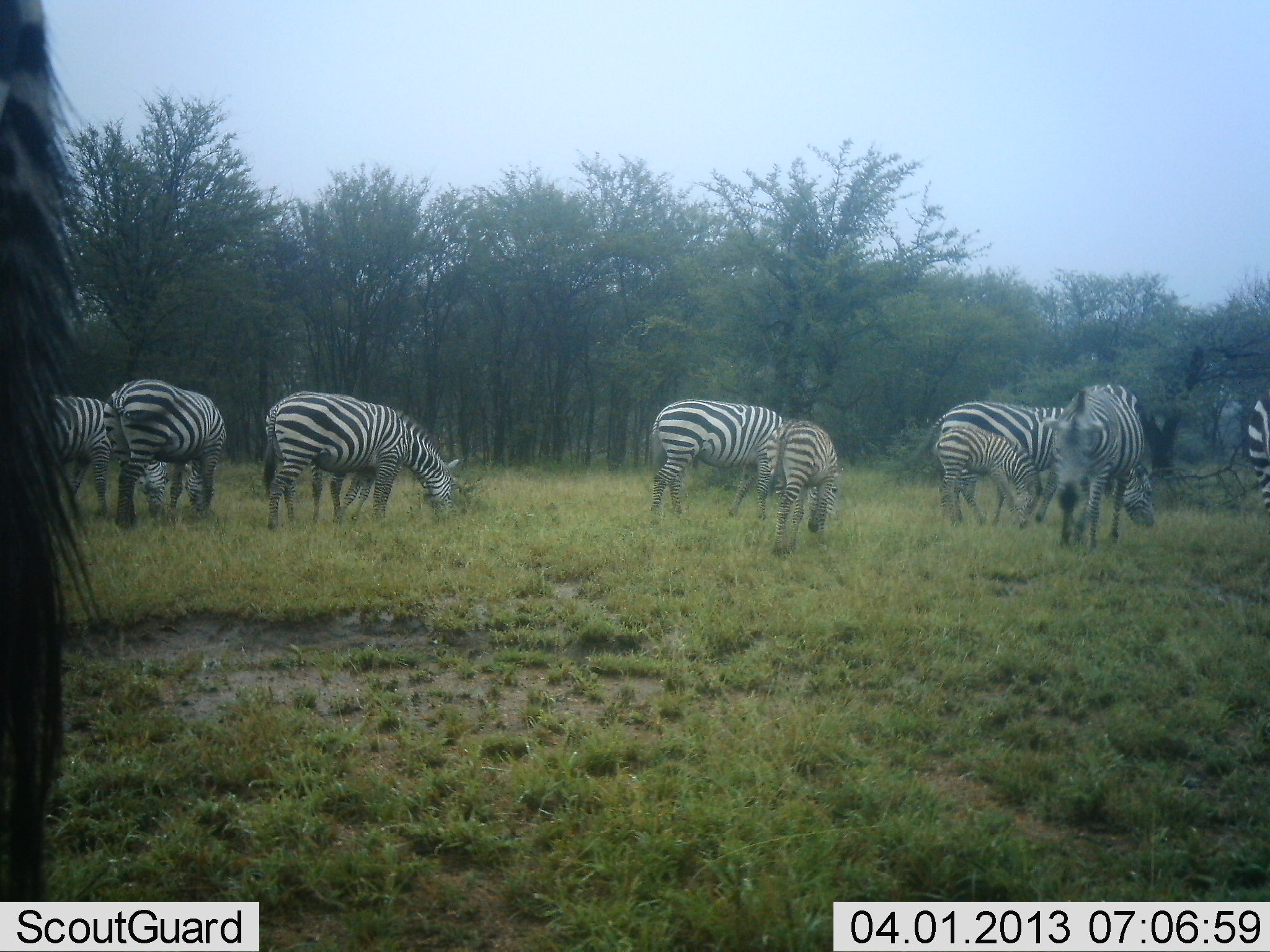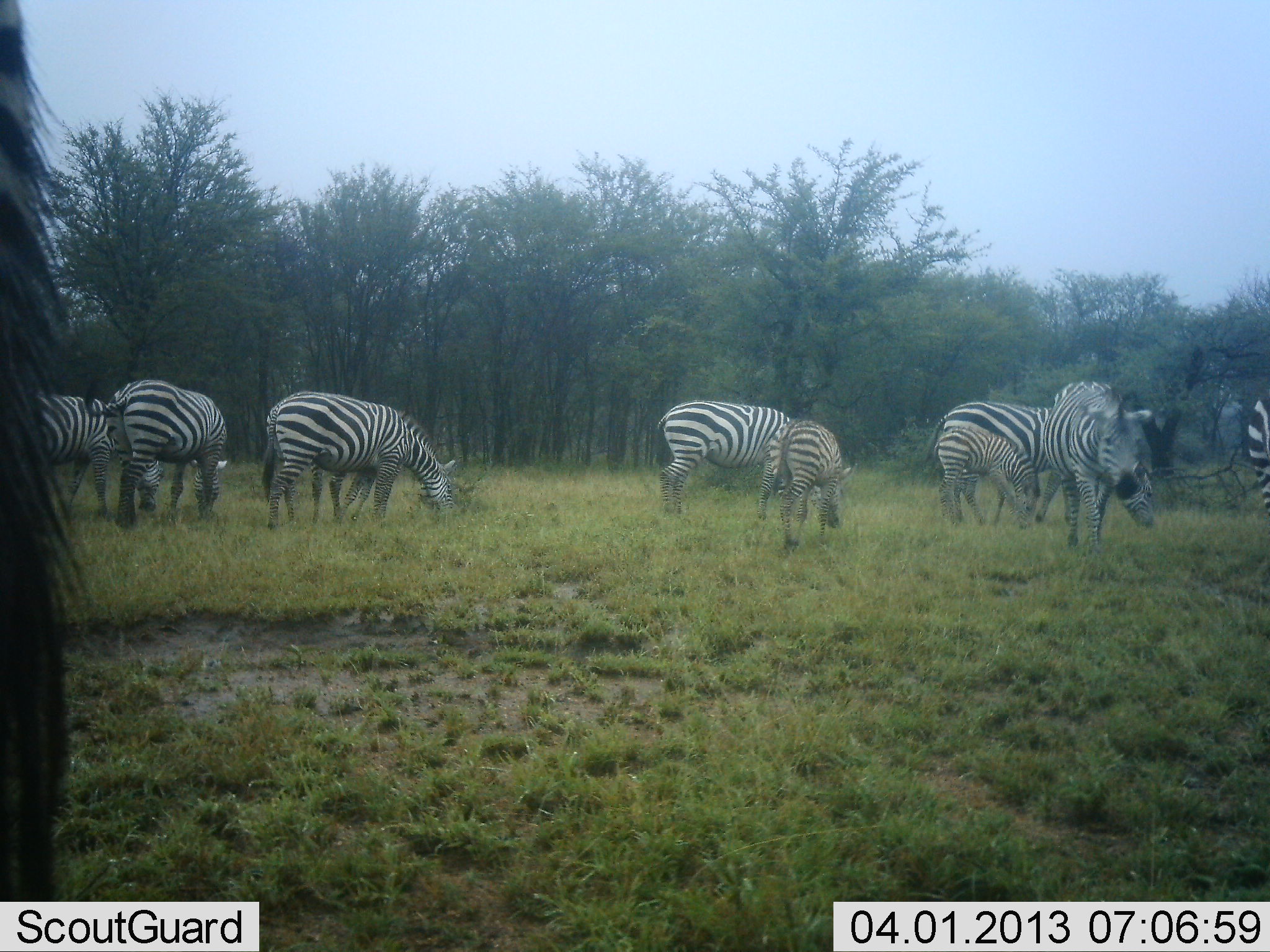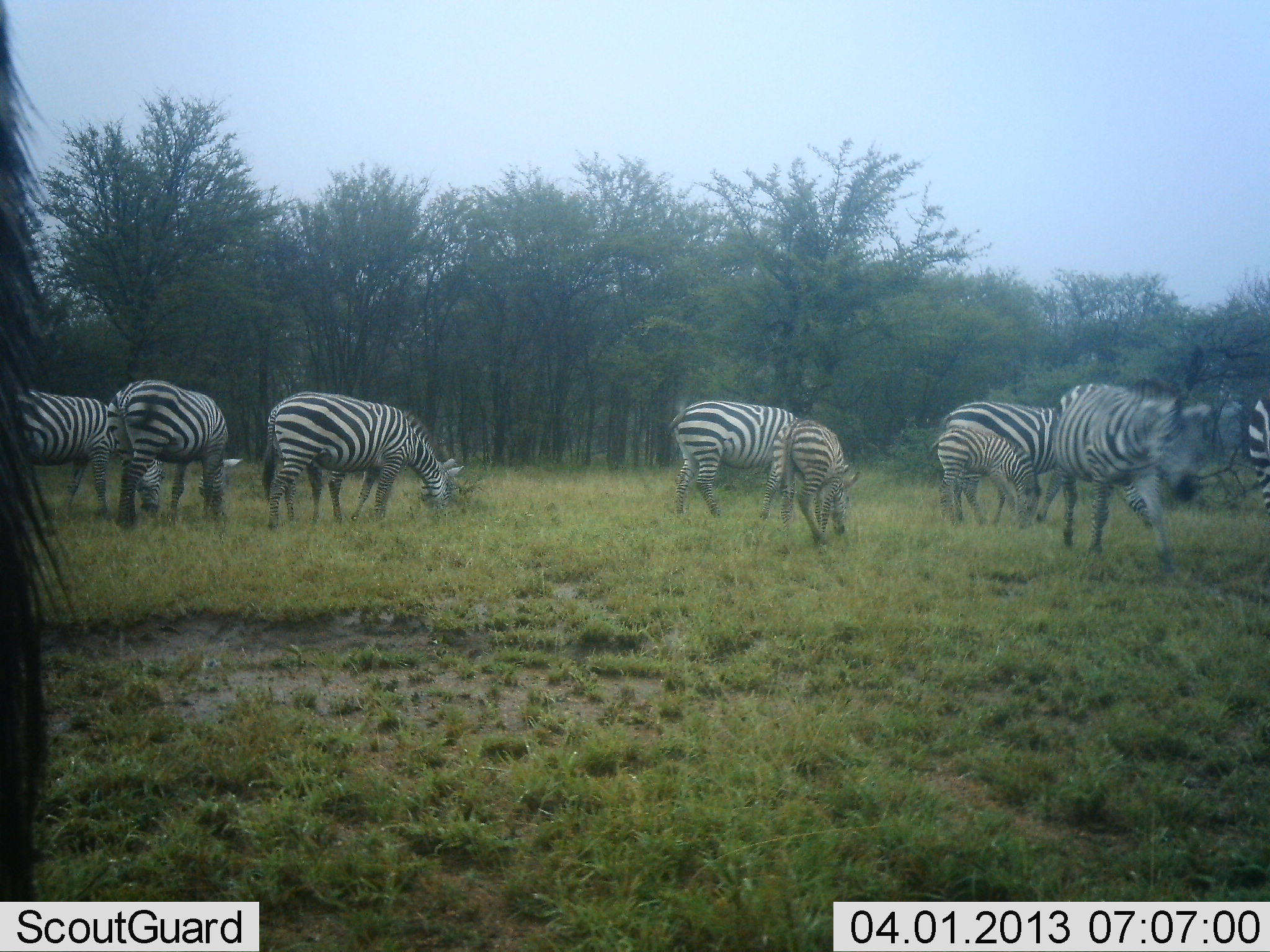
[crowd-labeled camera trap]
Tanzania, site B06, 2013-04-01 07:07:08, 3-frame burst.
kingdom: Animalia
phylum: Chordata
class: Mammalia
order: Perissodactyla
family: Equidae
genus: Equus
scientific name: Equus quagga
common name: plains zebra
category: zebra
Zebra (plains zebra) (Equus quagga), count 10. Behavior (volunteer vote fractions): standing 61%, resting 2%, moving 33%, interacting 4%. Young present (vote fraction): 52%. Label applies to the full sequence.